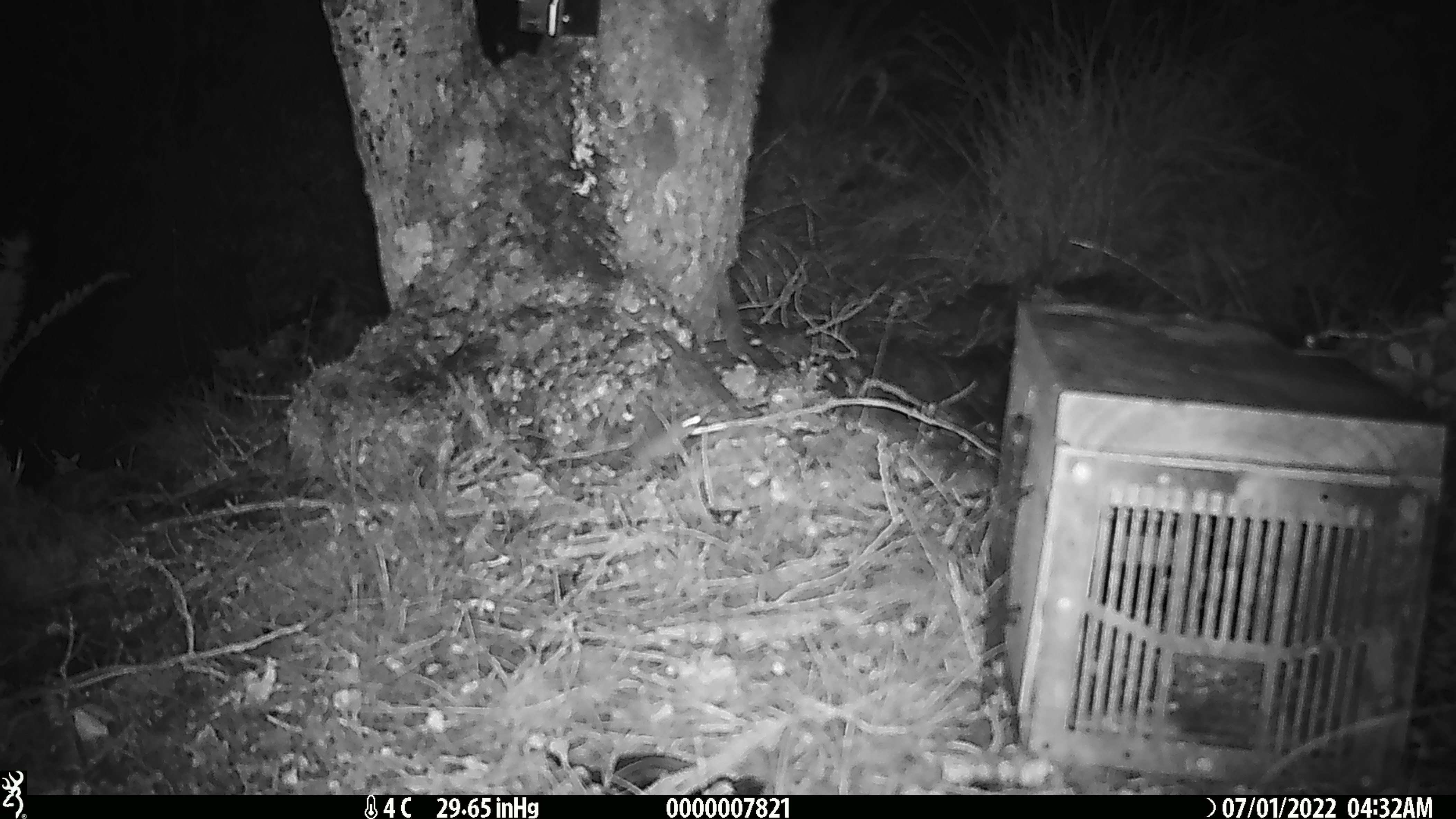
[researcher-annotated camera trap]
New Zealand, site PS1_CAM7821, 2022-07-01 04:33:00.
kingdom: Animalia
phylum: Chordata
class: Mammalia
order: Rodentia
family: Muridae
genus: Mus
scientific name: Mus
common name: mouse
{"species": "mouse (Mus)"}